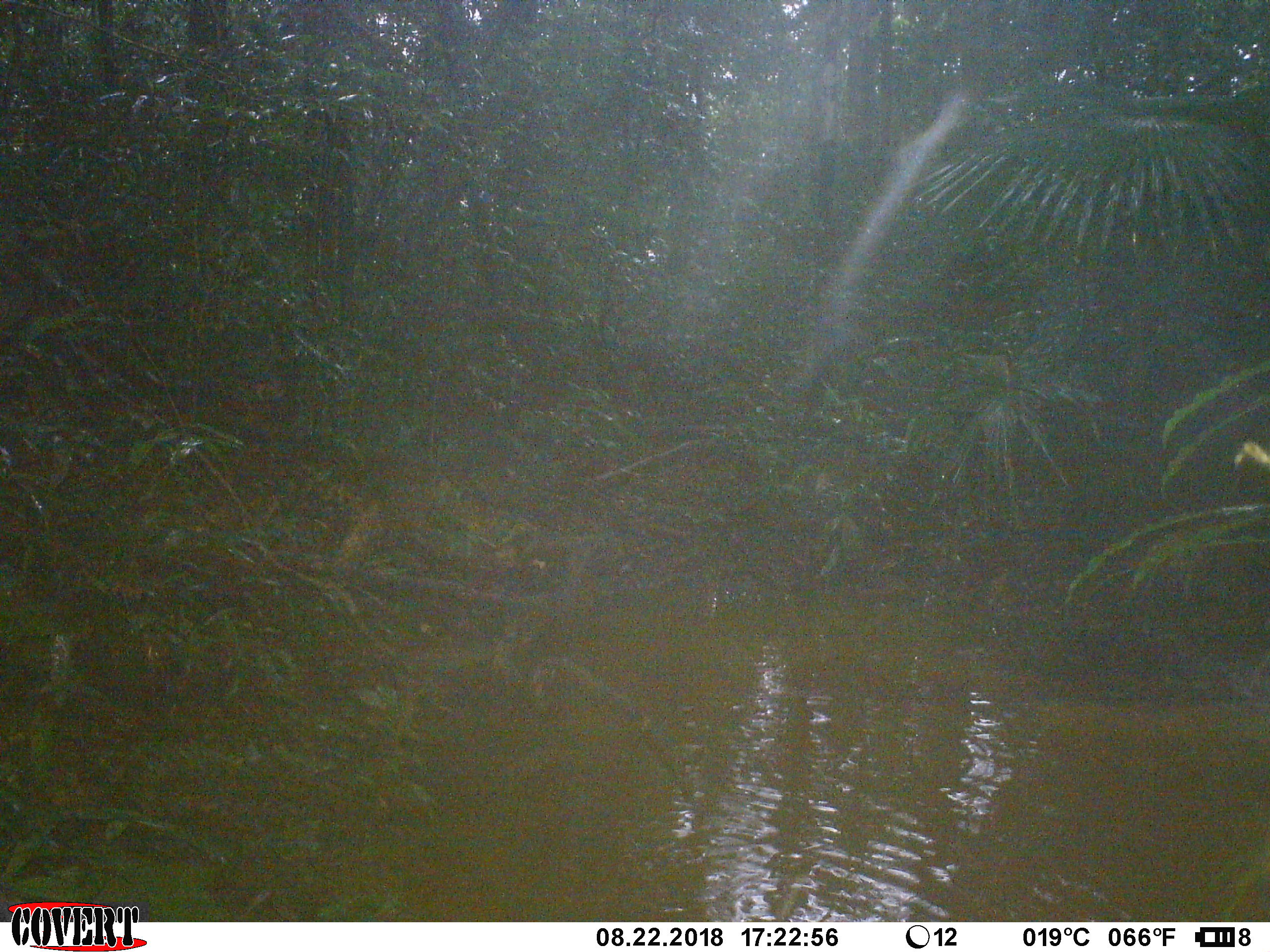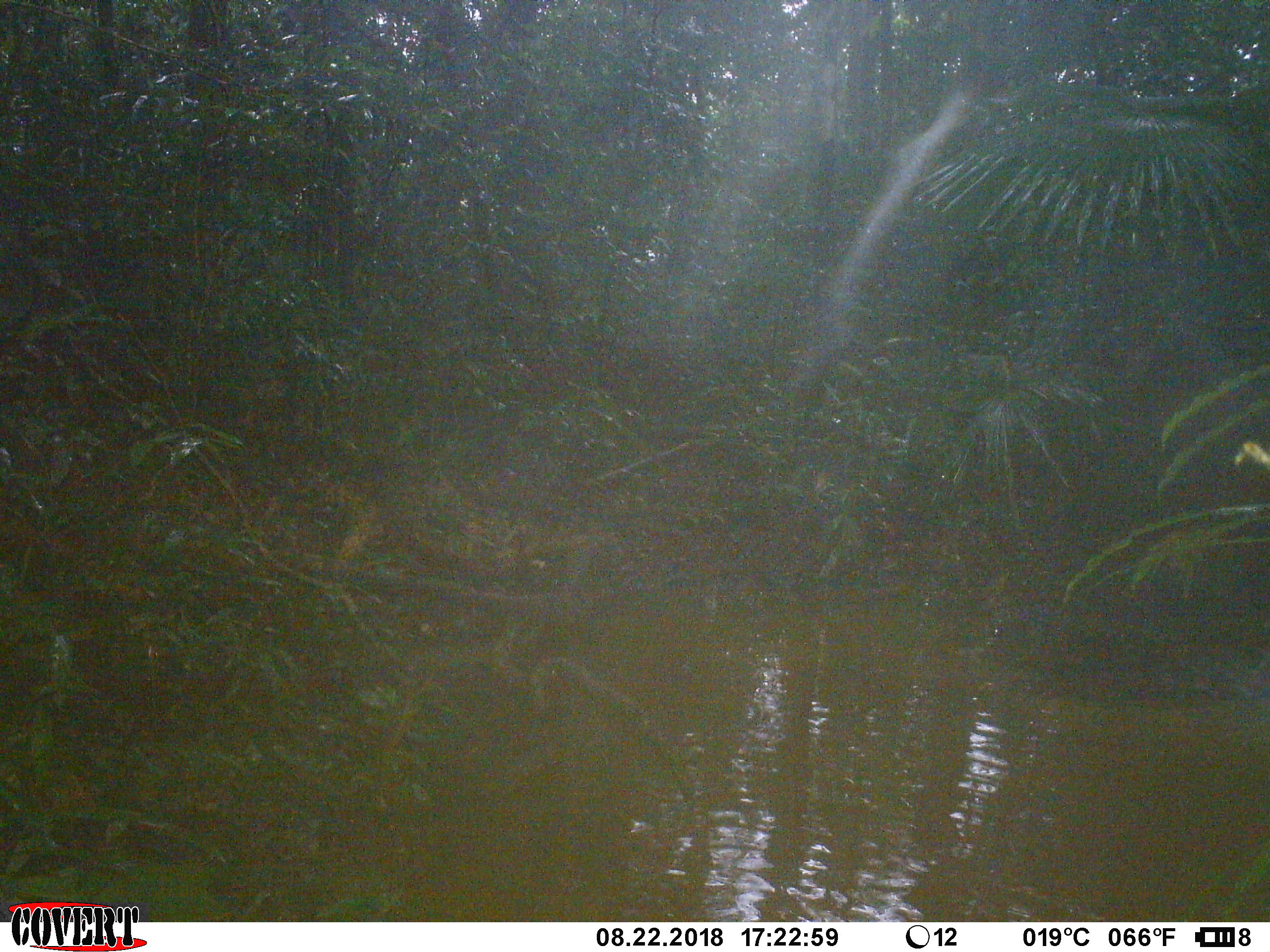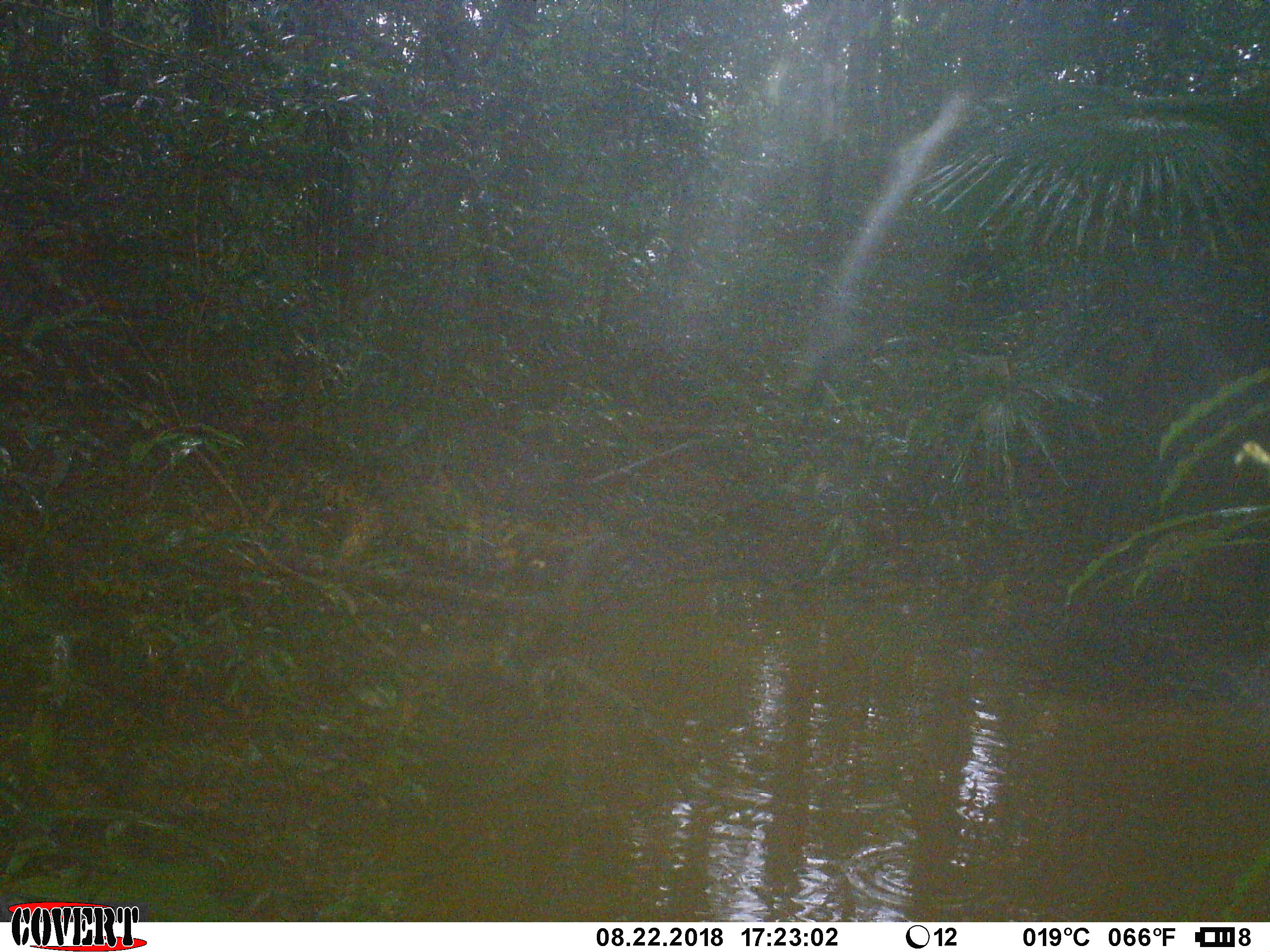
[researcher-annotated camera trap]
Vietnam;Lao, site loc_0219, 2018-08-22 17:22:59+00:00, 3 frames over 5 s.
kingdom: Animalia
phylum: Chordata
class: Mammalia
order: Artiodactyla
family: Suidae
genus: Sus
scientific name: Sus scrofa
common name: eurasian wild pig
Eurasian wild pig (Sus scrofa). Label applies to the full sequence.